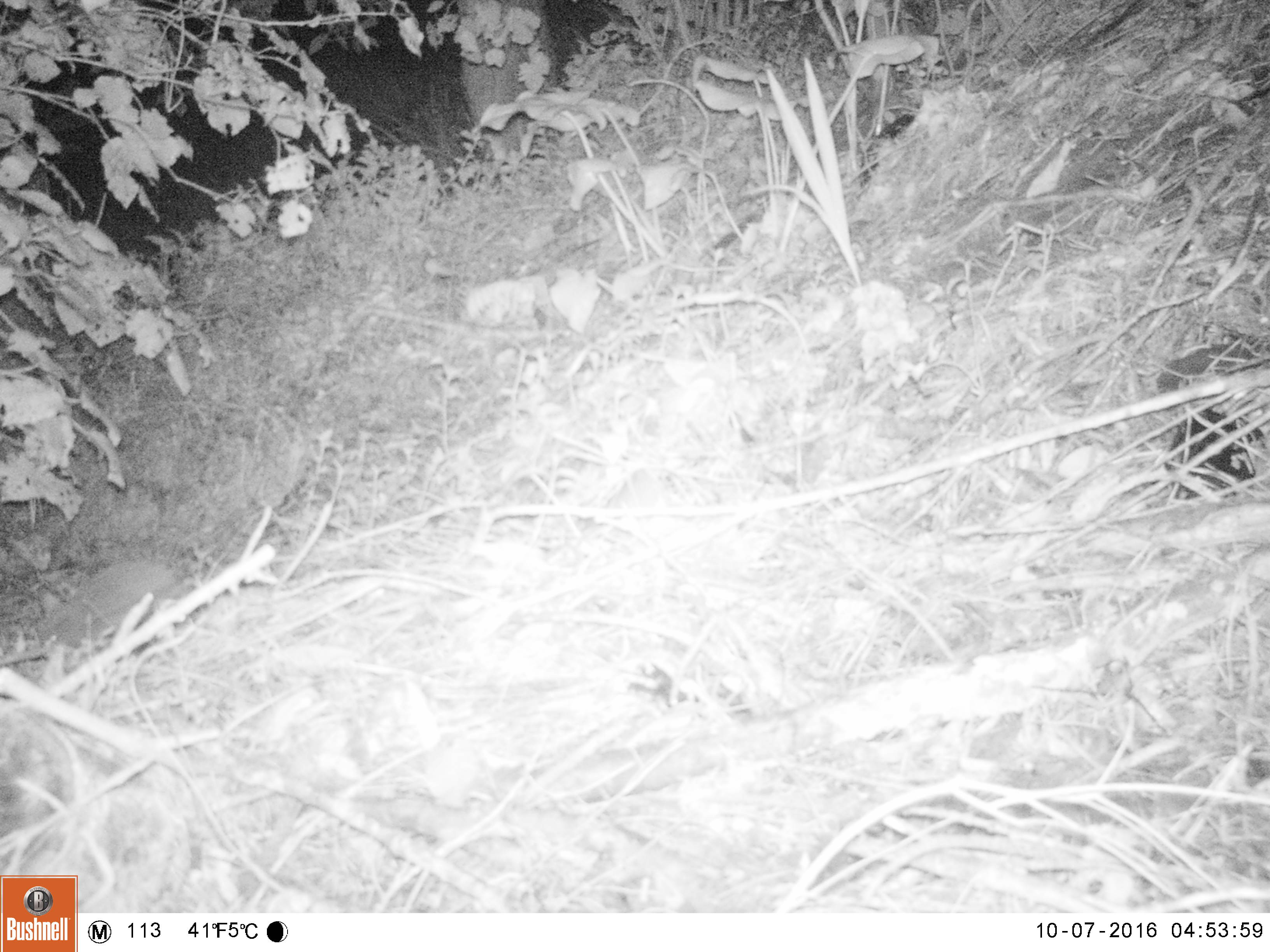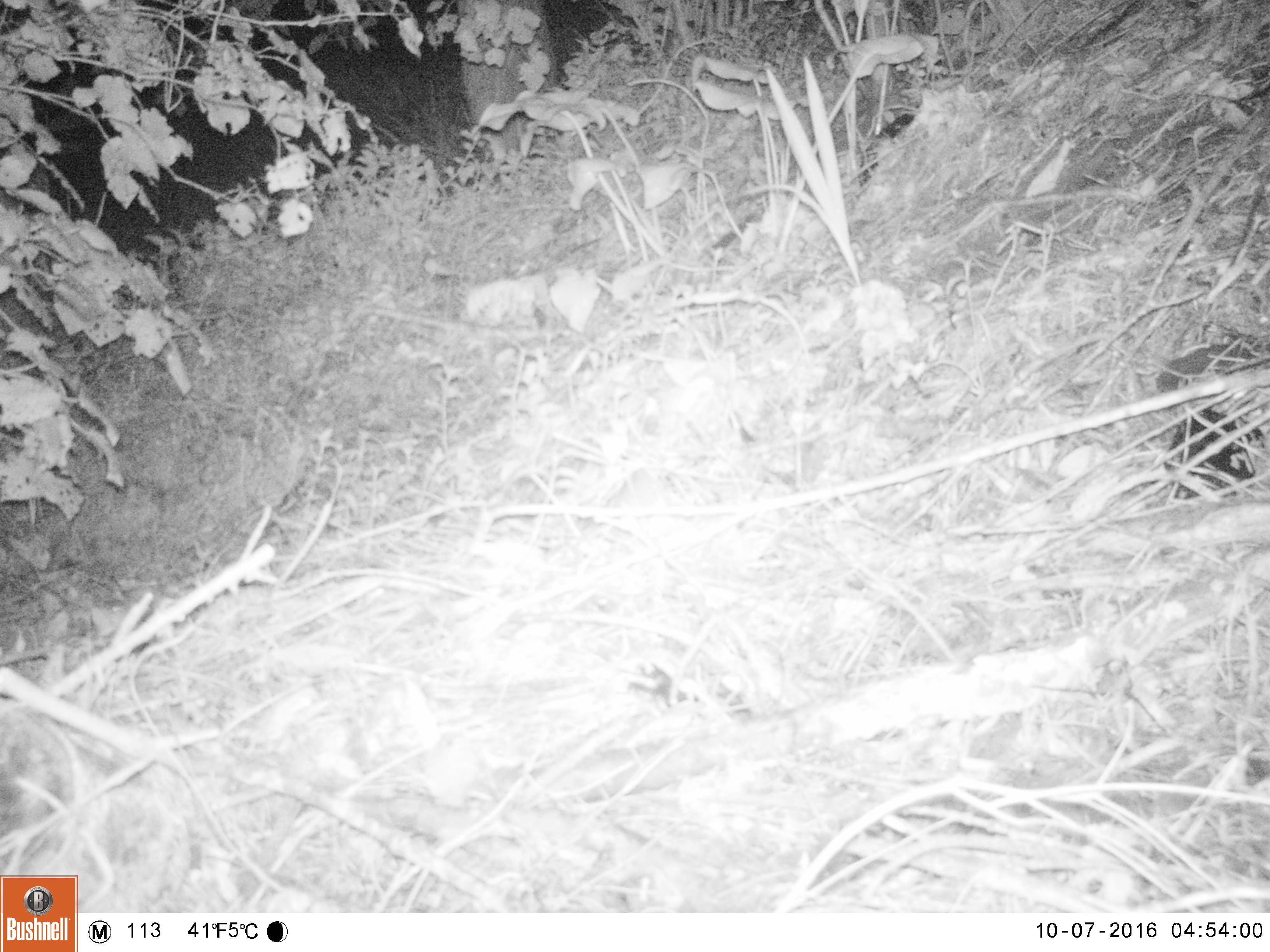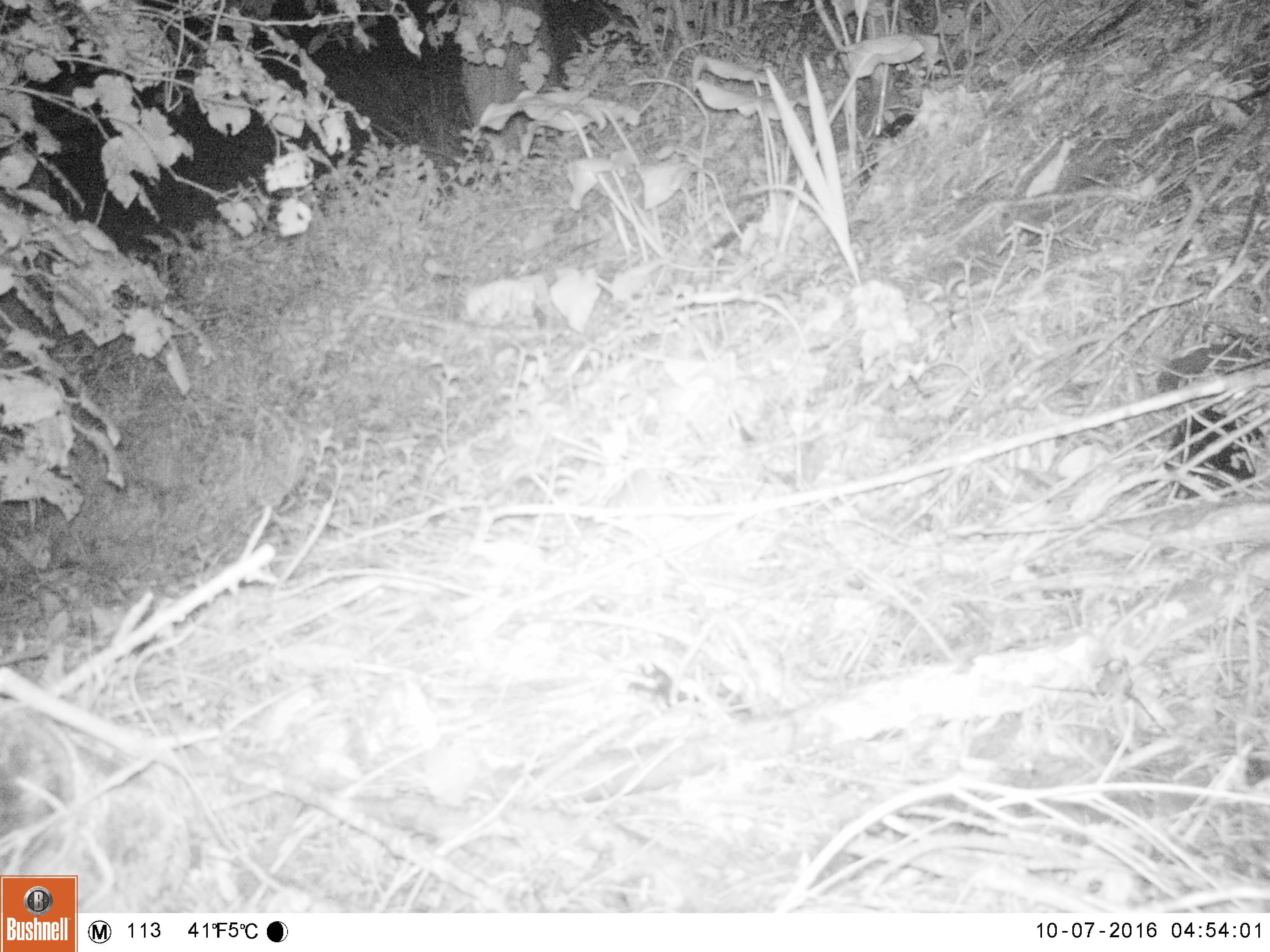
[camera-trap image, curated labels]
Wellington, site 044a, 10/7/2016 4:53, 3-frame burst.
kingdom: Animalia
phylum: Chordata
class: Mammalia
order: Eulipotyphla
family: Erinaceidae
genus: Erinaceus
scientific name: Erinaceus europaeus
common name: hedgehog